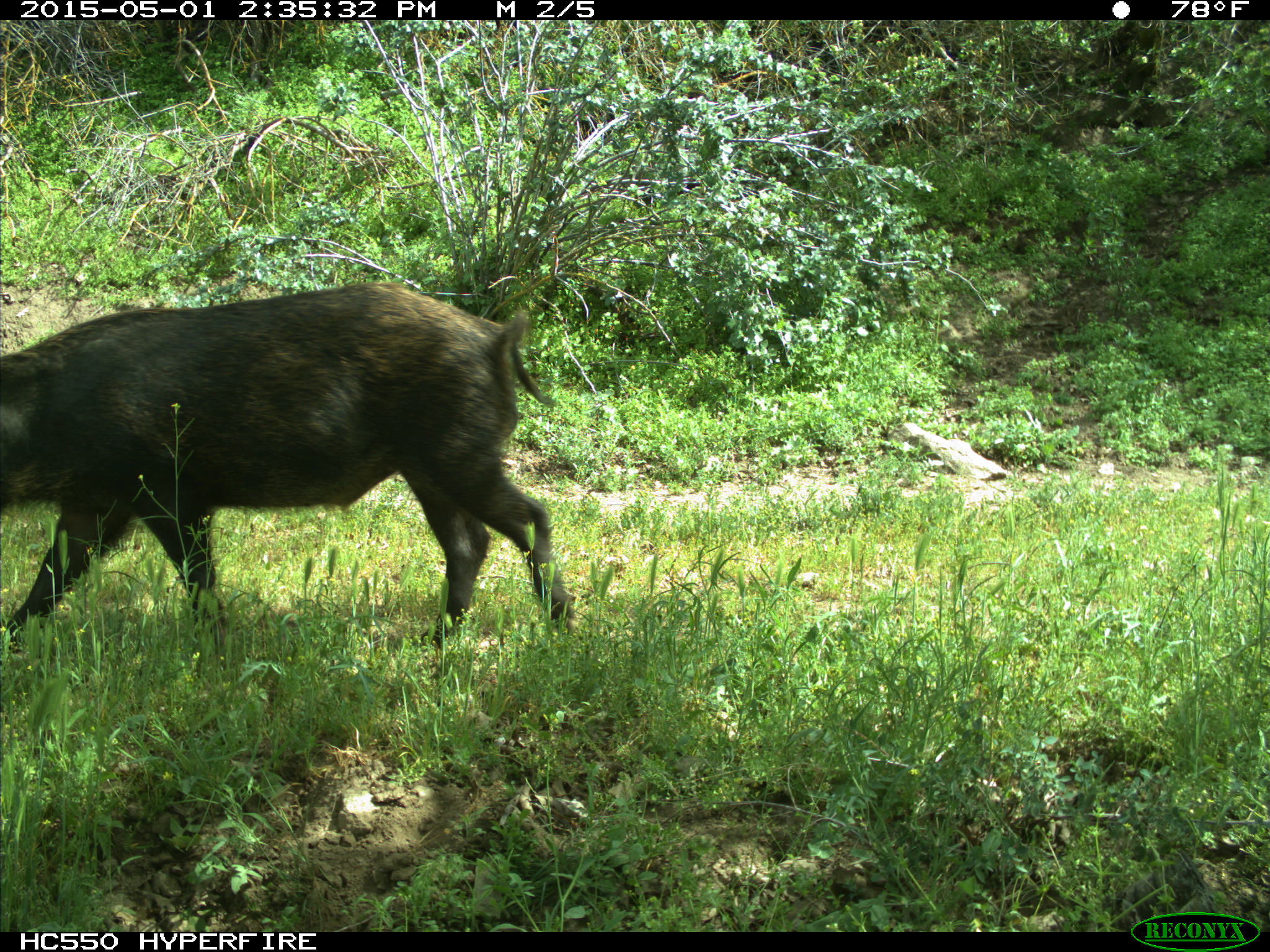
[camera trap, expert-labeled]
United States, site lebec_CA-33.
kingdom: Animalia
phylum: Chordata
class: Mammalia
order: Artiodactyla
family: Suidae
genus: Sus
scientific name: Sus scrofa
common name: wild boar